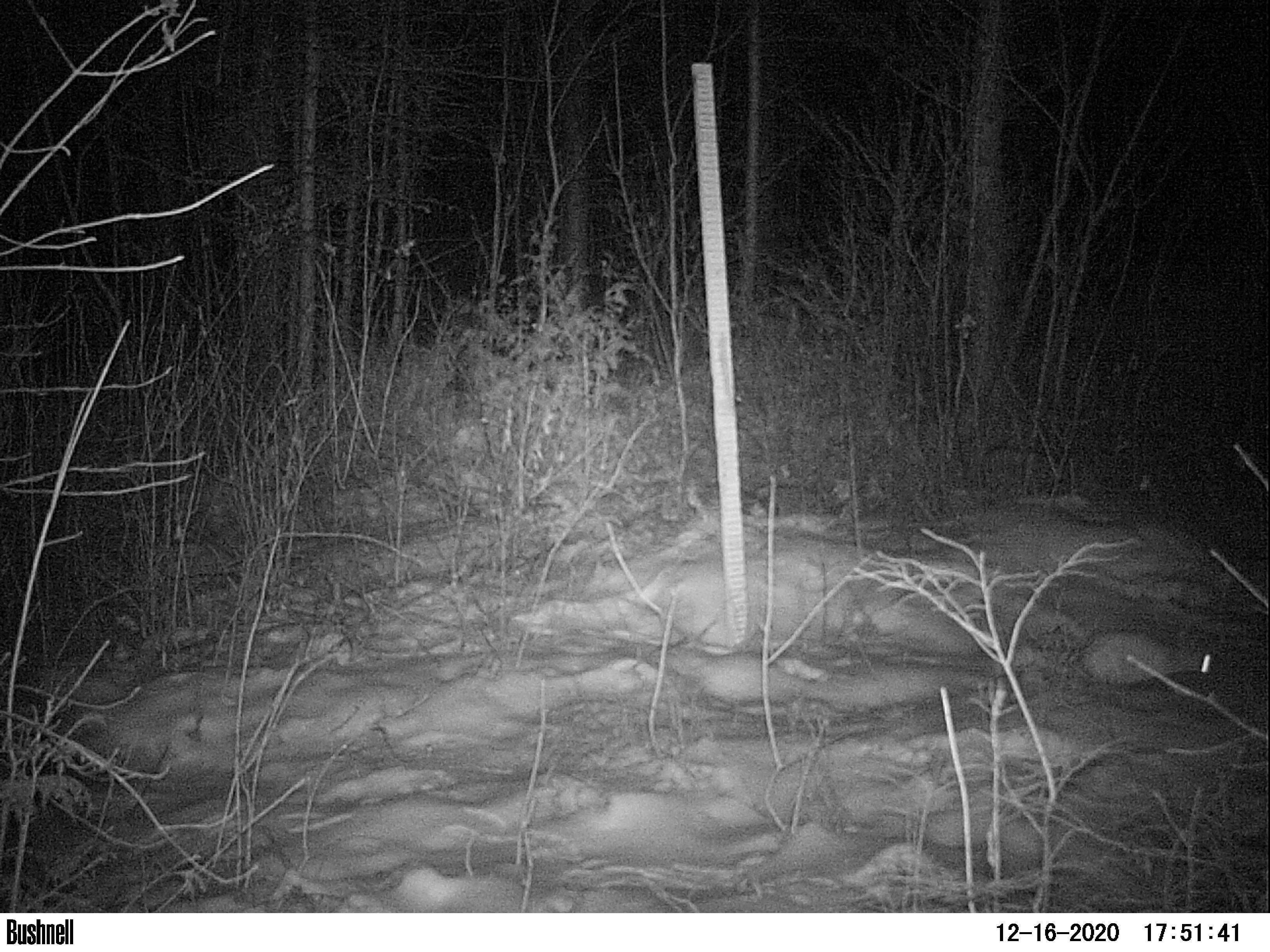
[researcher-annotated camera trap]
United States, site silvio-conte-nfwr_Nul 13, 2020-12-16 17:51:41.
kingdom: Animalia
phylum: Chordata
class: Mammalia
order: Lagomorpha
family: Leporidae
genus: Lepus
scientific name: Lepus americanus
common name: snowshoe hare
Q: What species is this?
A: Snowshoe hare (Lepus americanus).